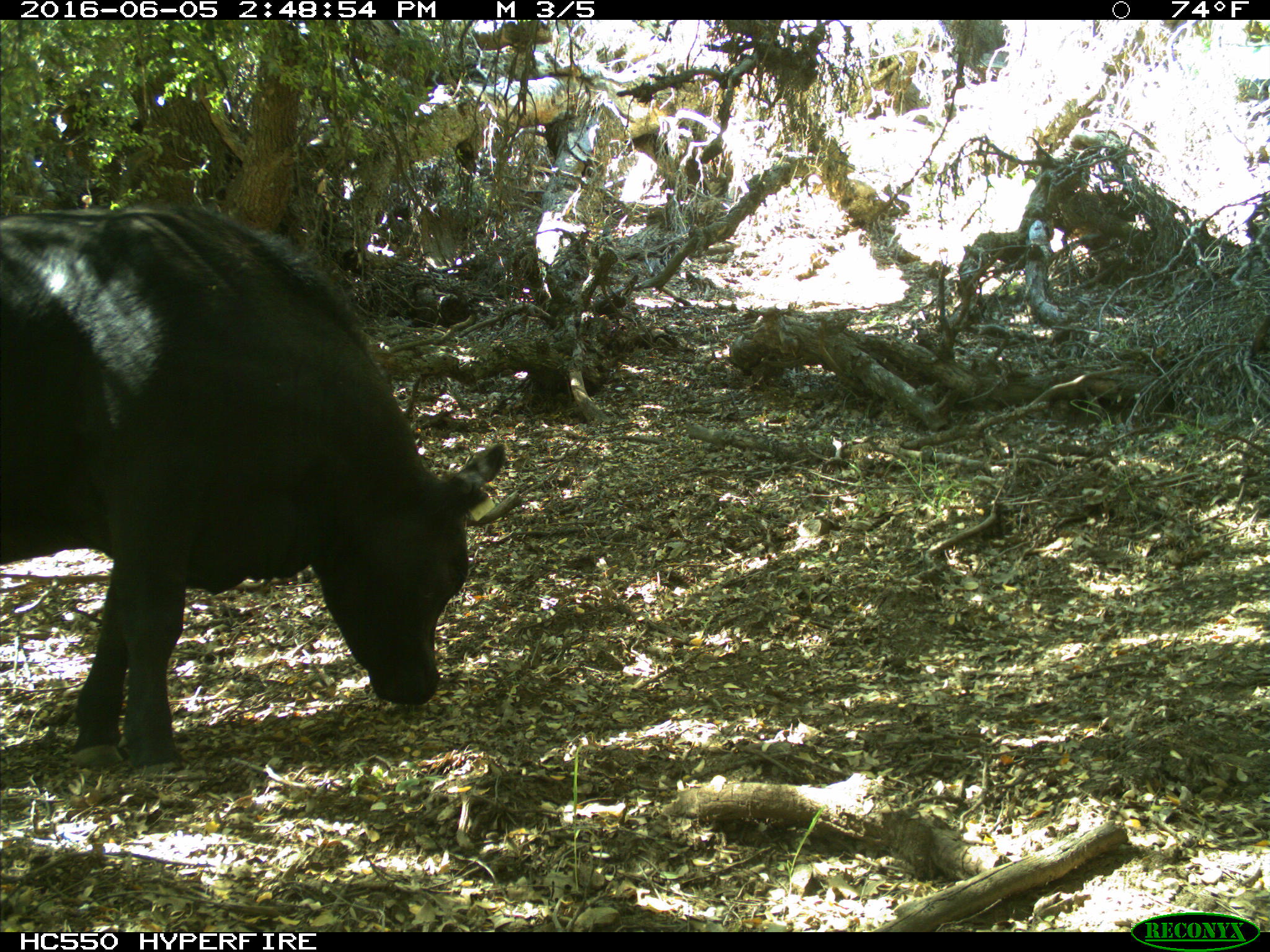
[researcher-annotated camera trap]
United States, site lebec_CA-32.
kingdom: Animalia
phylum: Chordata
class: Mammalia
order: Artiodactyla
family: Bovidae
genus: Bos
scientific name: Bos taurus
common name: domestic cow